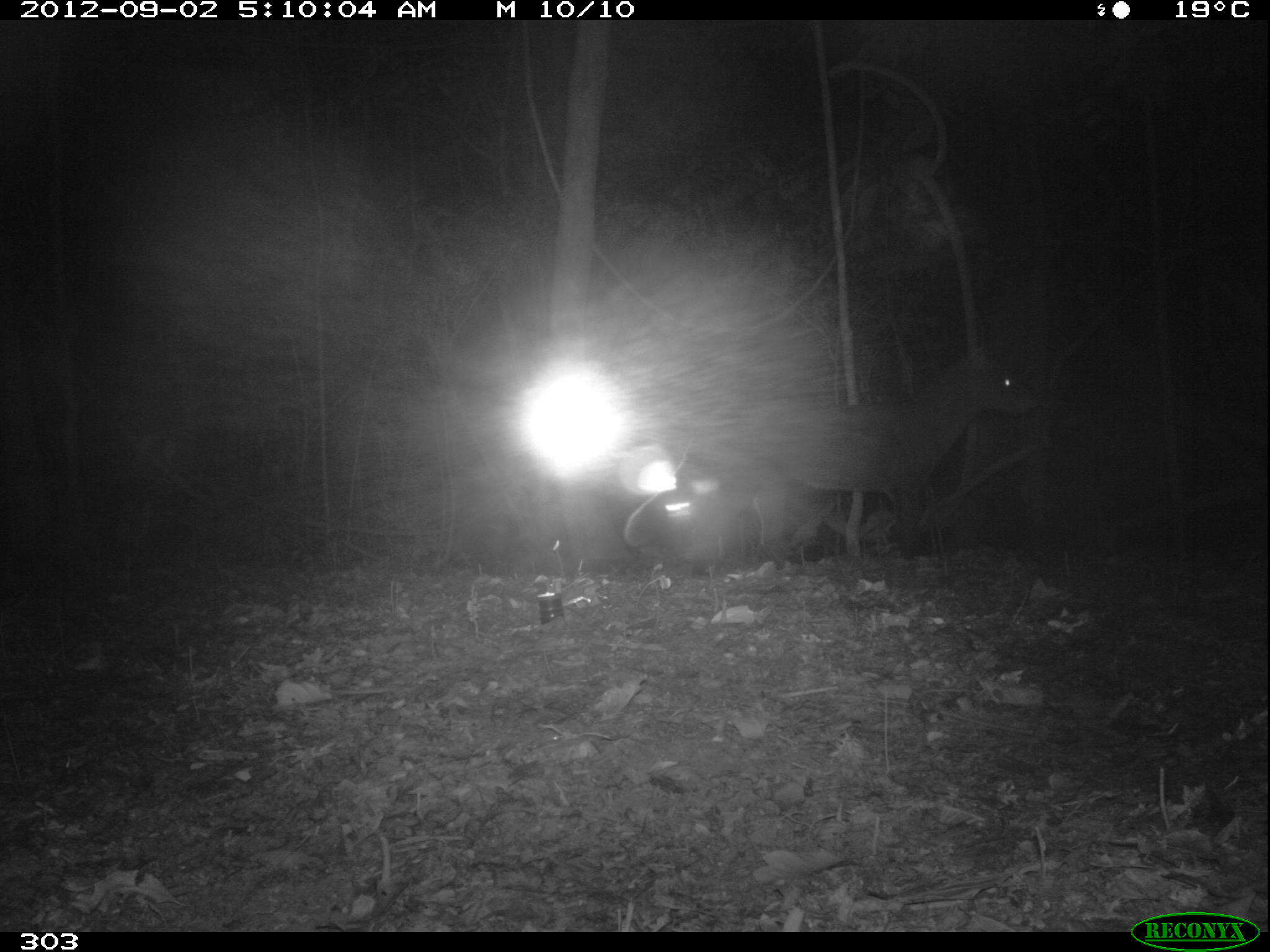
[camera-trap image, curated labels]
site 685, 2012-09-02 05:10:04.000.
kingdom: Animalia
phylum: Chordata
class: Mammalia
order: Carnivora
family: Canidae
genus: Atelocynus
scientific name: Atelocynus microtis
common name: short-eared dog